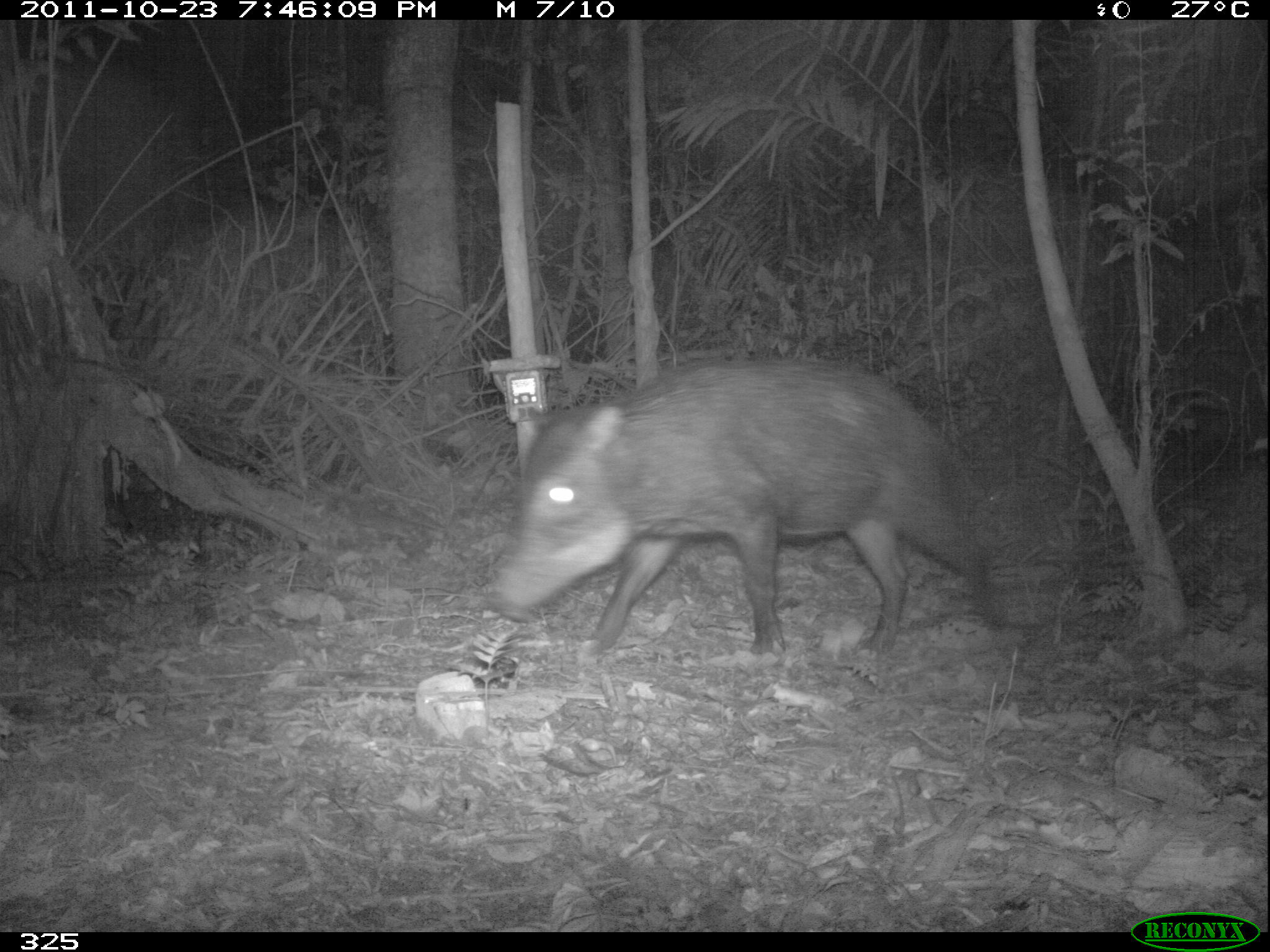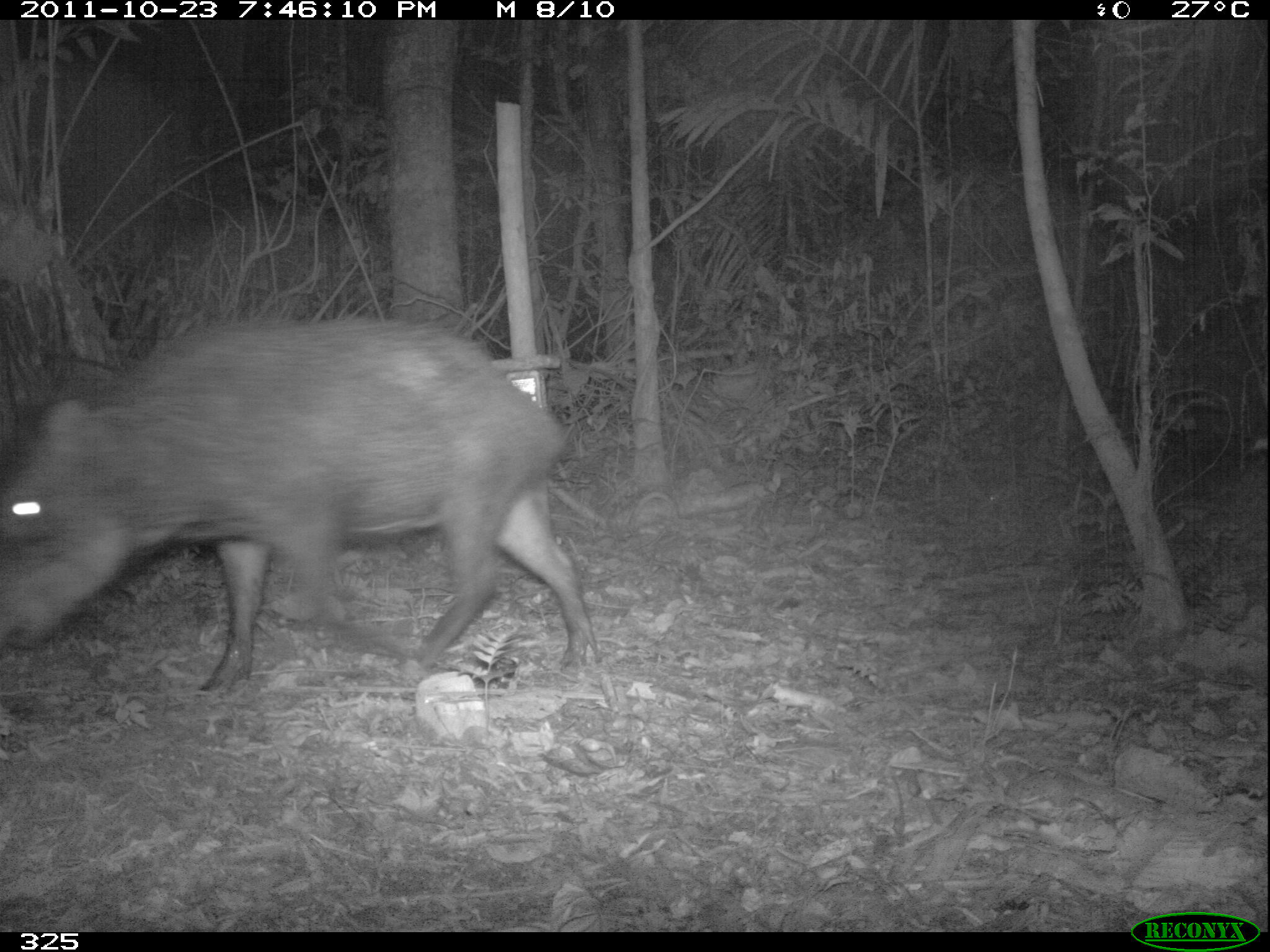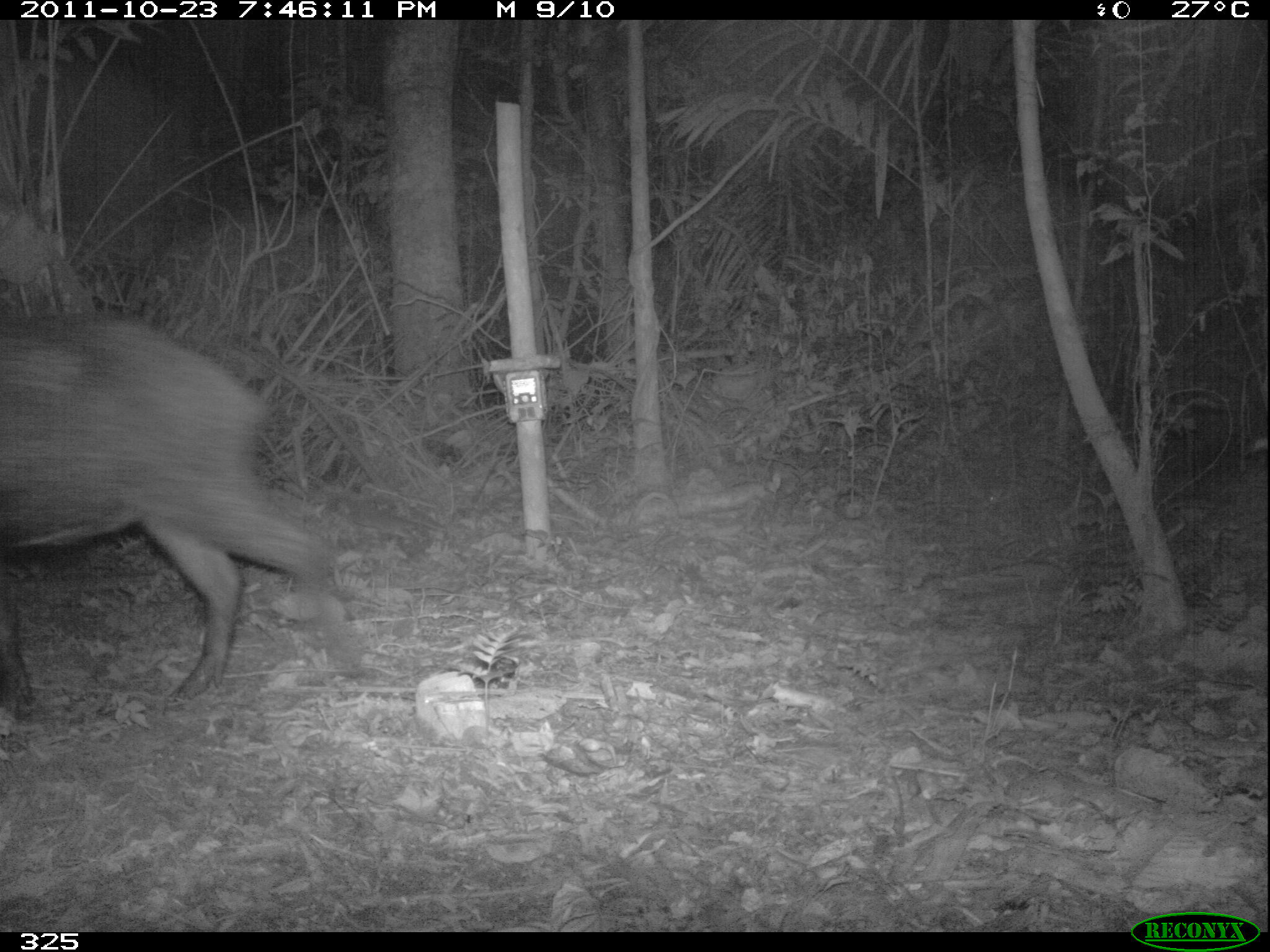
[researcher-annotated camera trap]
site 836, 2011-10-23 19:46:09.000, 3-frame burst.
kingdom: Animalia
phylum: Chordata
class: Mammalia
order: Artiodactyla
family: Tayassuidae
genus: Tayassu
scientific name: Tayassu pecari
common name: white-lipped peccary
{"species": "Tayassu pecari (white-lipped peccary)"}